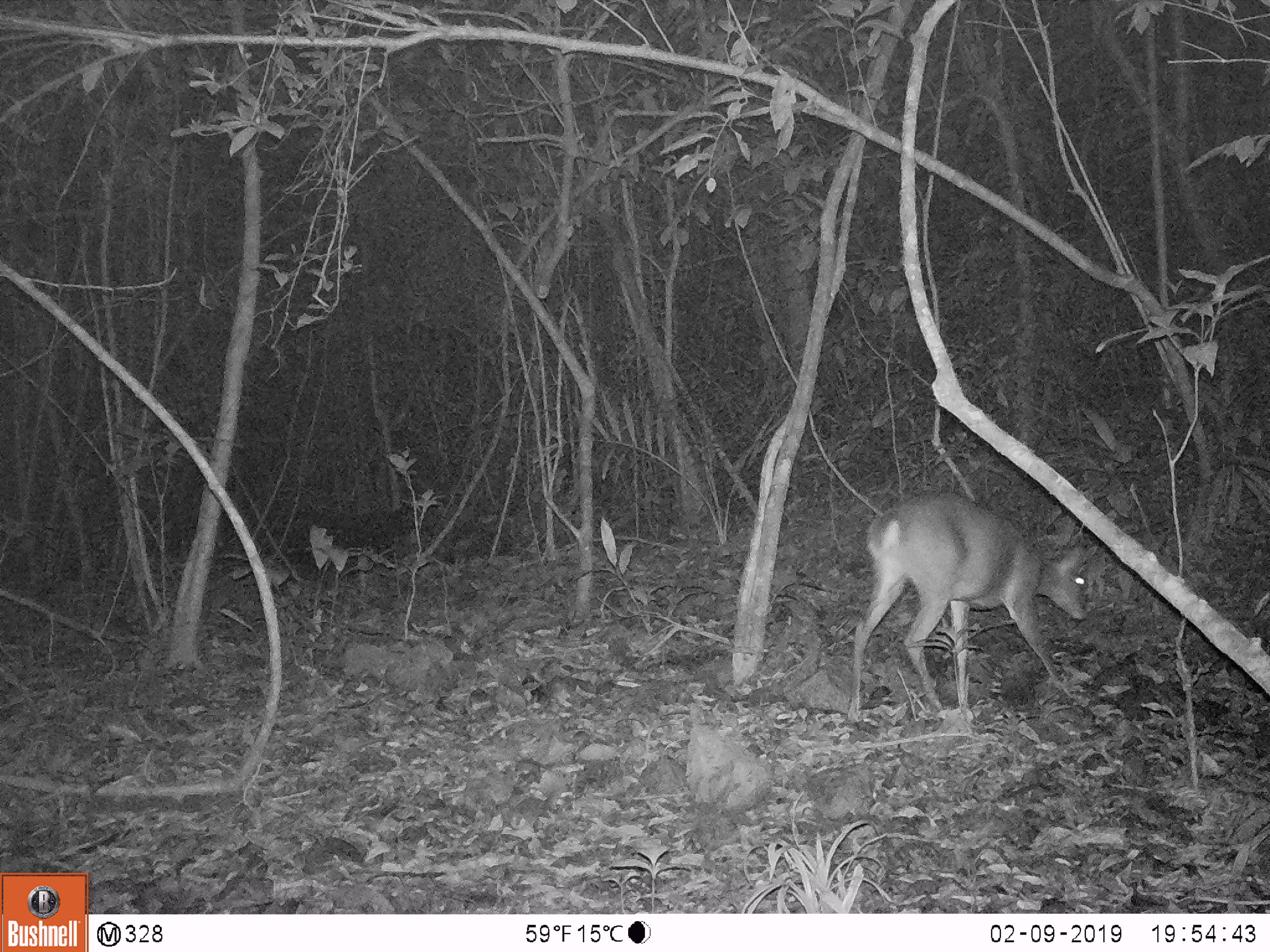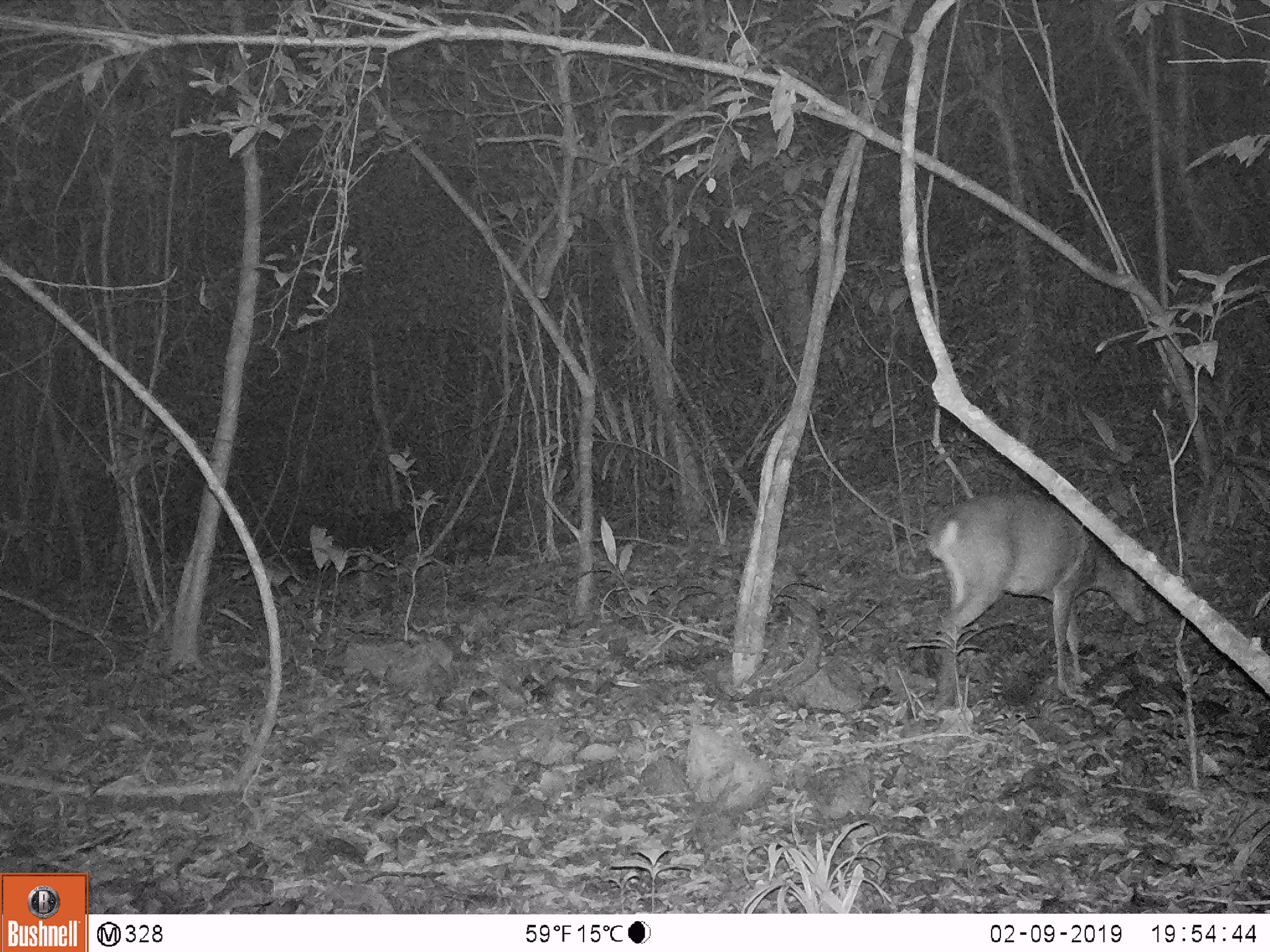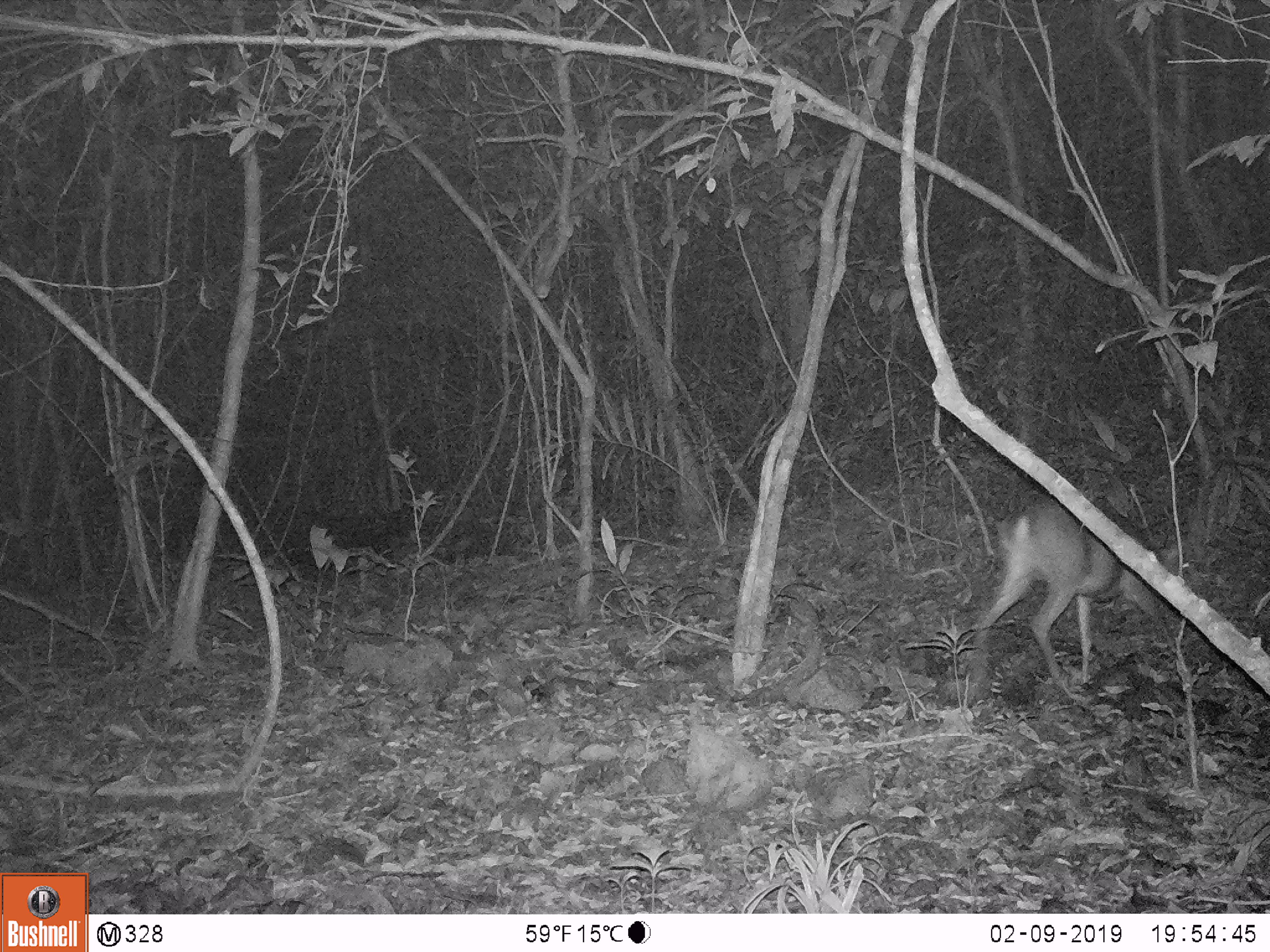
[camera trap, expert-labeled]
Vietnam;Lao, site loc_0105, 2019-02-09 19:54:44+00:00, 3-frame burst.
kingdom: Animalia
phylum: Chordata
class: Mammalia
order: Artiodactyla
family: Cervidae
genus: Muntiacus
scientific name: Muntiacus vuquangensis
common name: large-antlered muntjac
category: large antlered muntjac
Large antlered muntjac (large-antlered muntjac) (Muntiacus vuquangensis). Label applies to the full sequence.